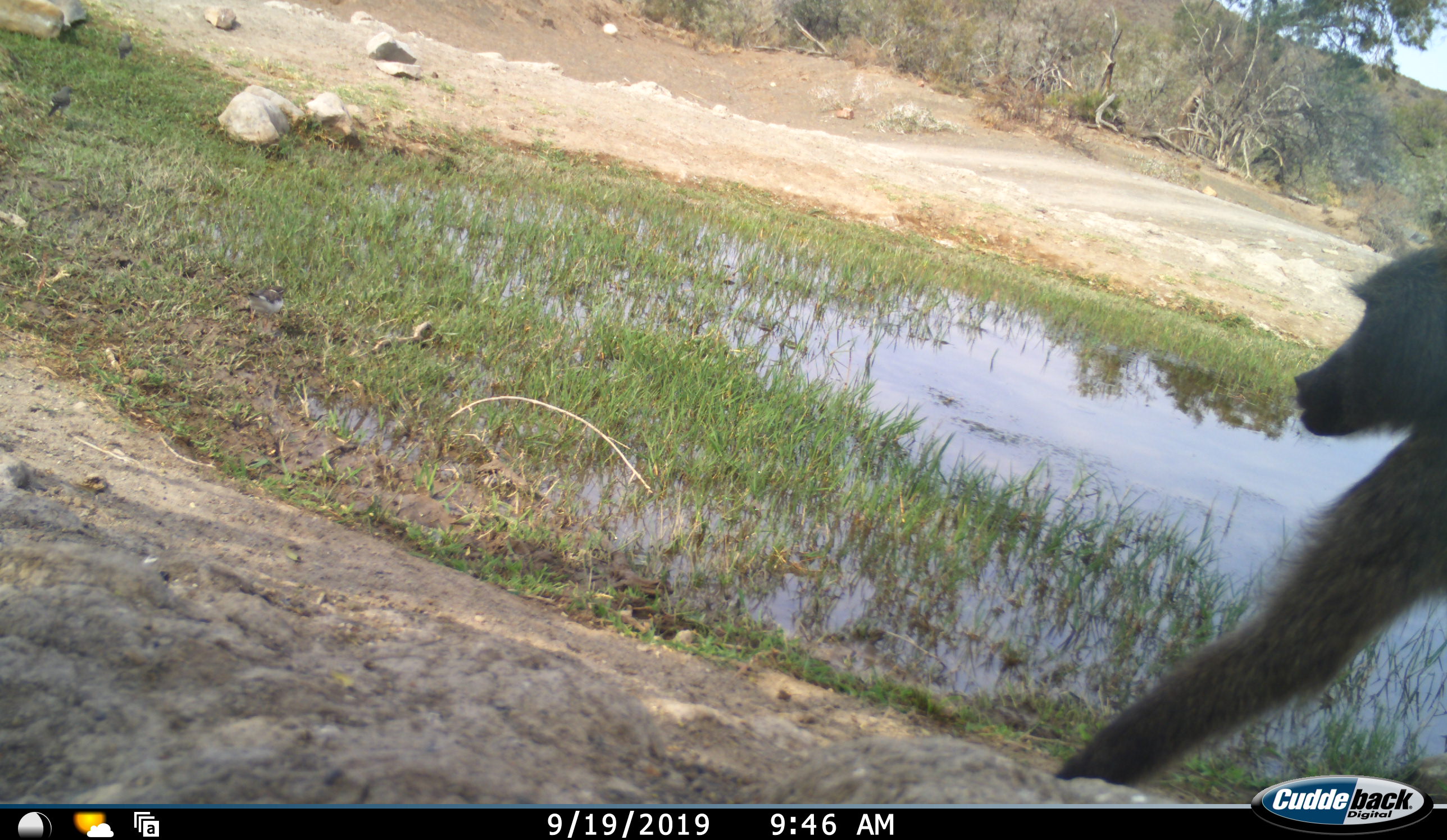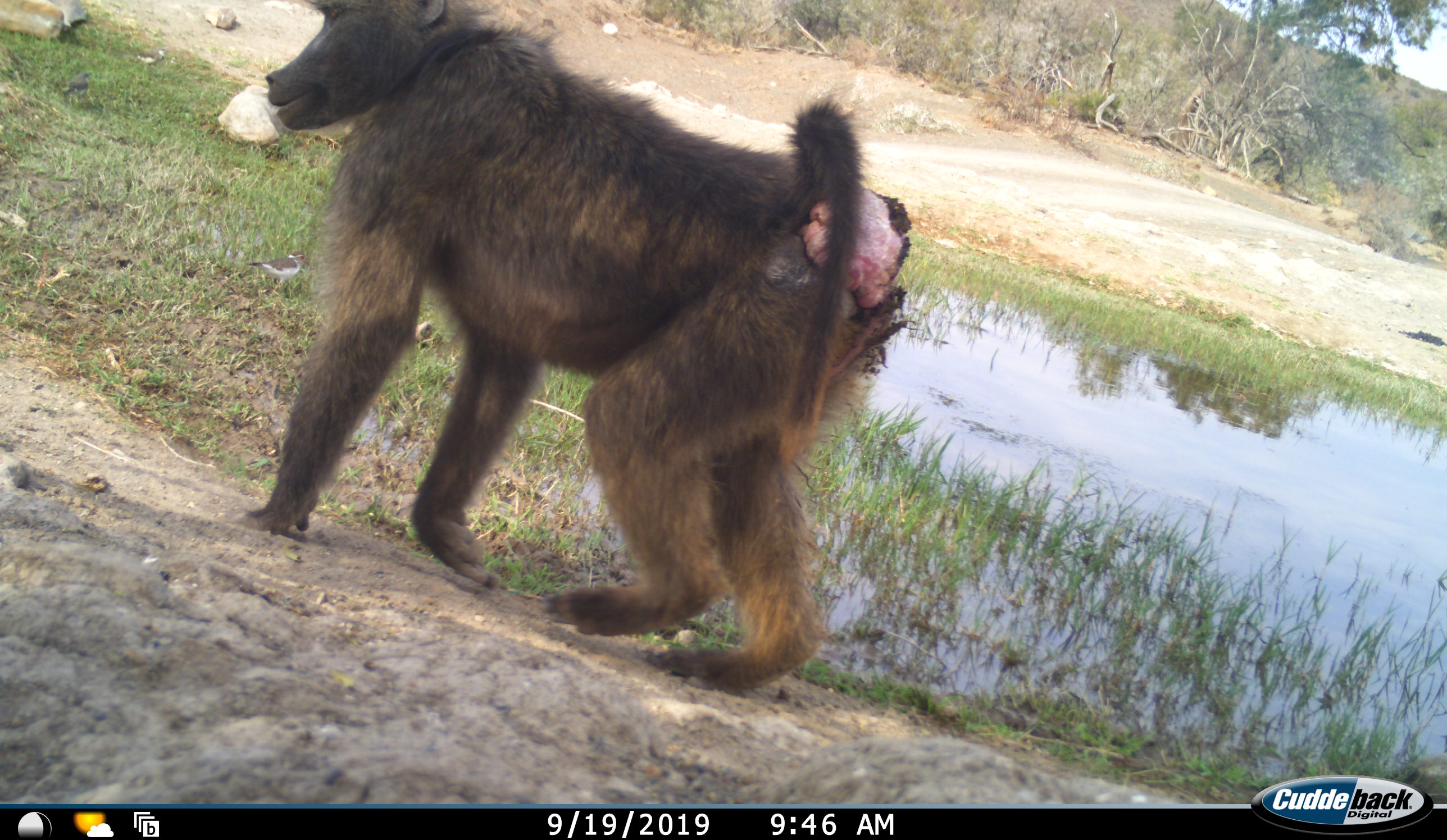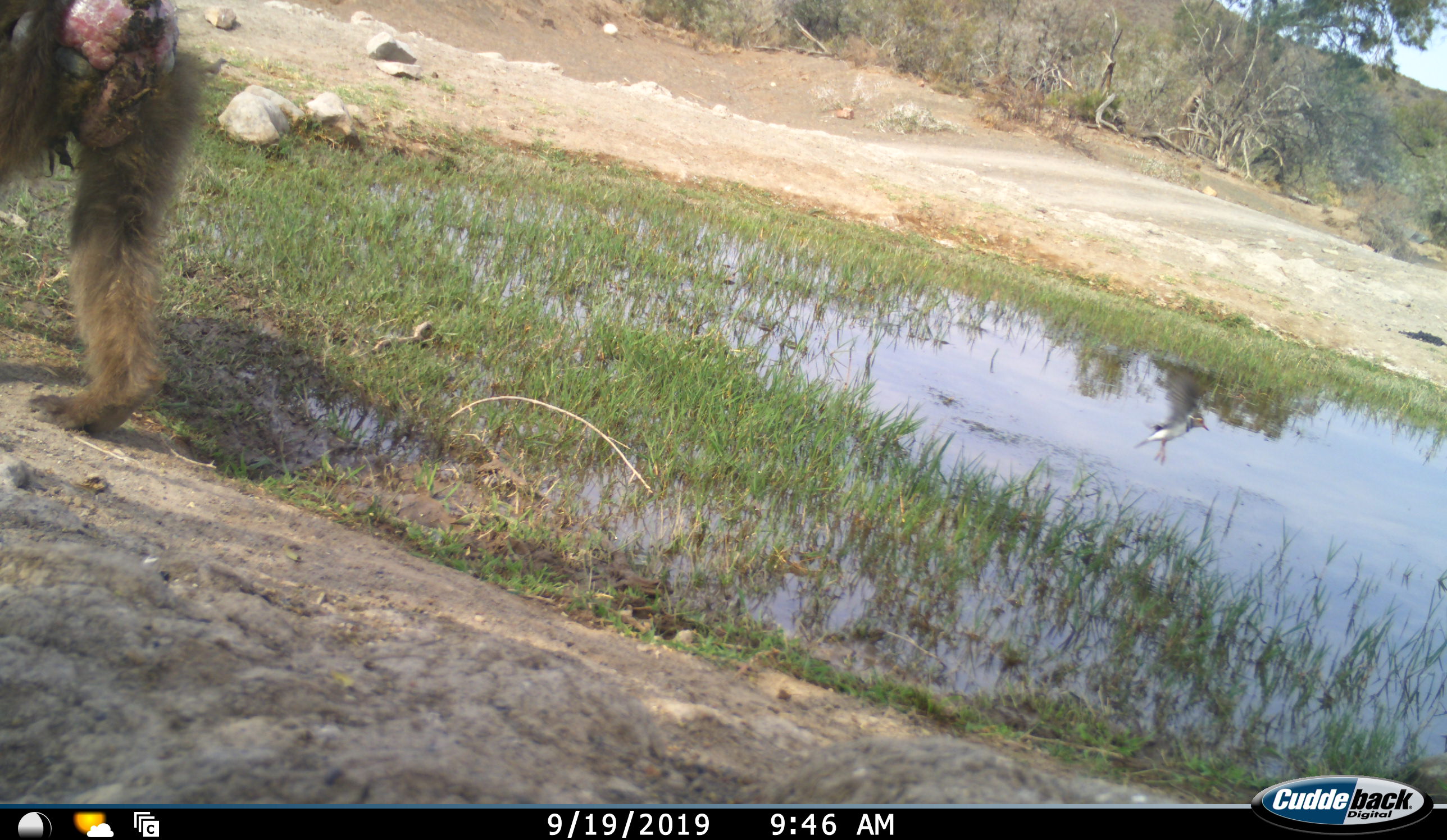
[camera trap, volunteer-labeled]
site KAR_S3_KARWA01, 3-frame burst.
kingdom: Animalia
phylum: Chordata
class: Mammalia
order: Primates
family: Cercopithecidae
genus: Papio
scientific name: Papio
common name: baboon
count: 1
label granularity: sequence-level